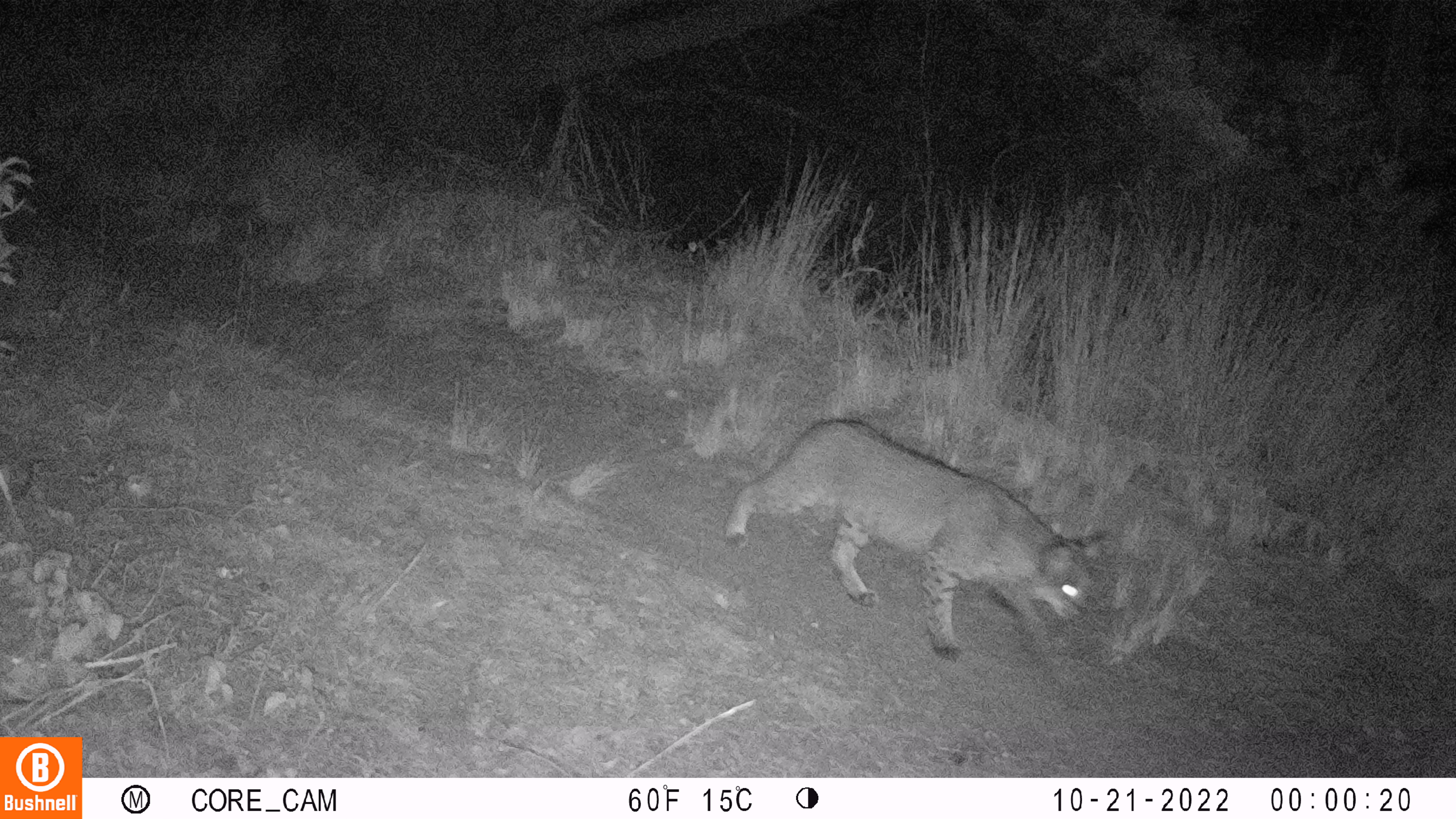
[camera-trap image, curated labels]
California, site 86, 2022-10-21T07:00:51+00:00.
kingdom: Animalia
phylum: Chordata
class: Mammalia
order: Carnivora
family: Felidae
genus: Lynx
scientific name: Lynx rufus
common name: bobcat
Bobcat (Lynx rufus).